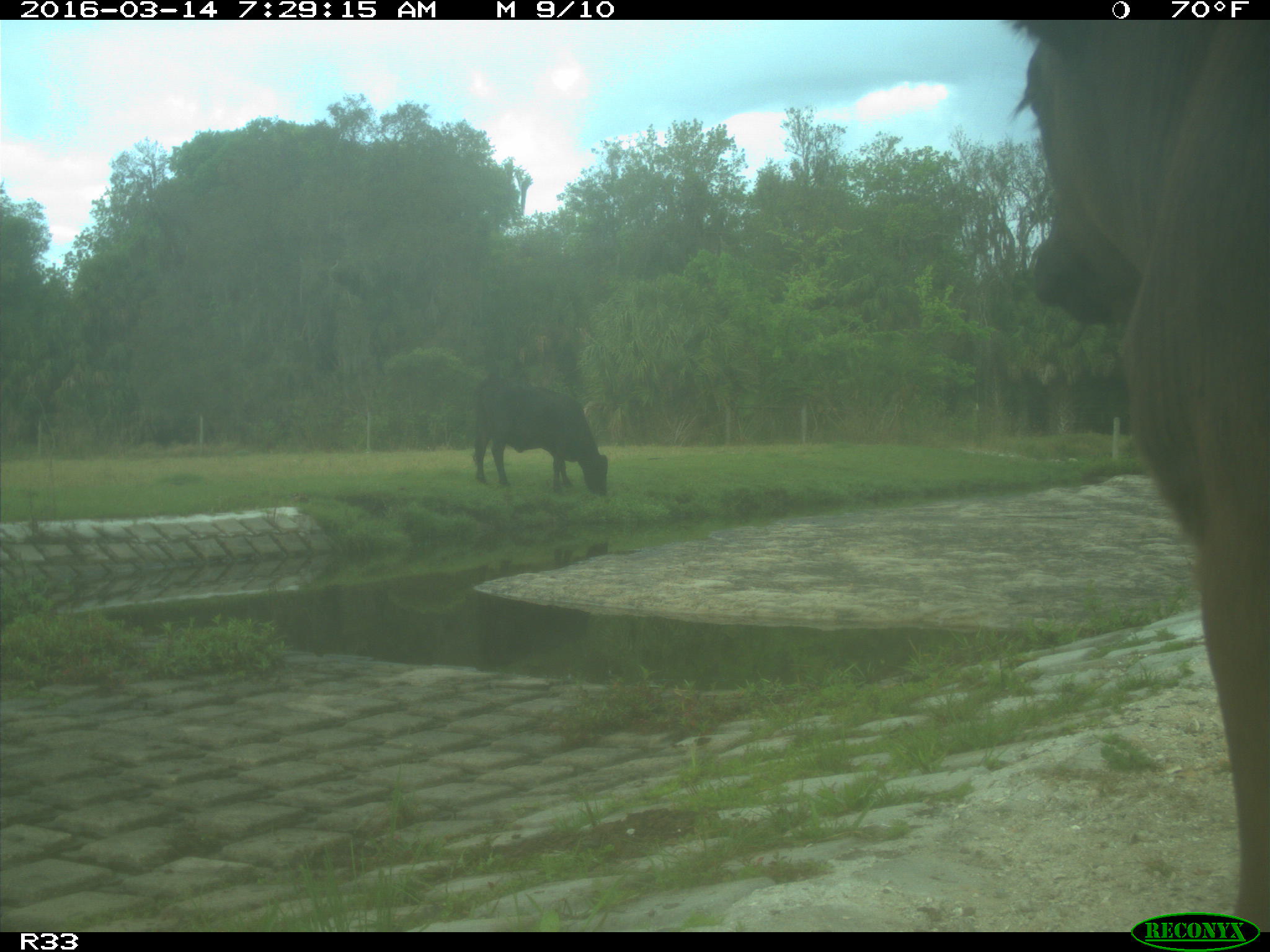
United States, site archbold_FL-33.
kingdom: Animalia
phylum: Chordata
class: Mammalia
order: Artiodactyla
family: Bovidae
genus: Bos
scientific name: Bos taurus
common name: domestic cow